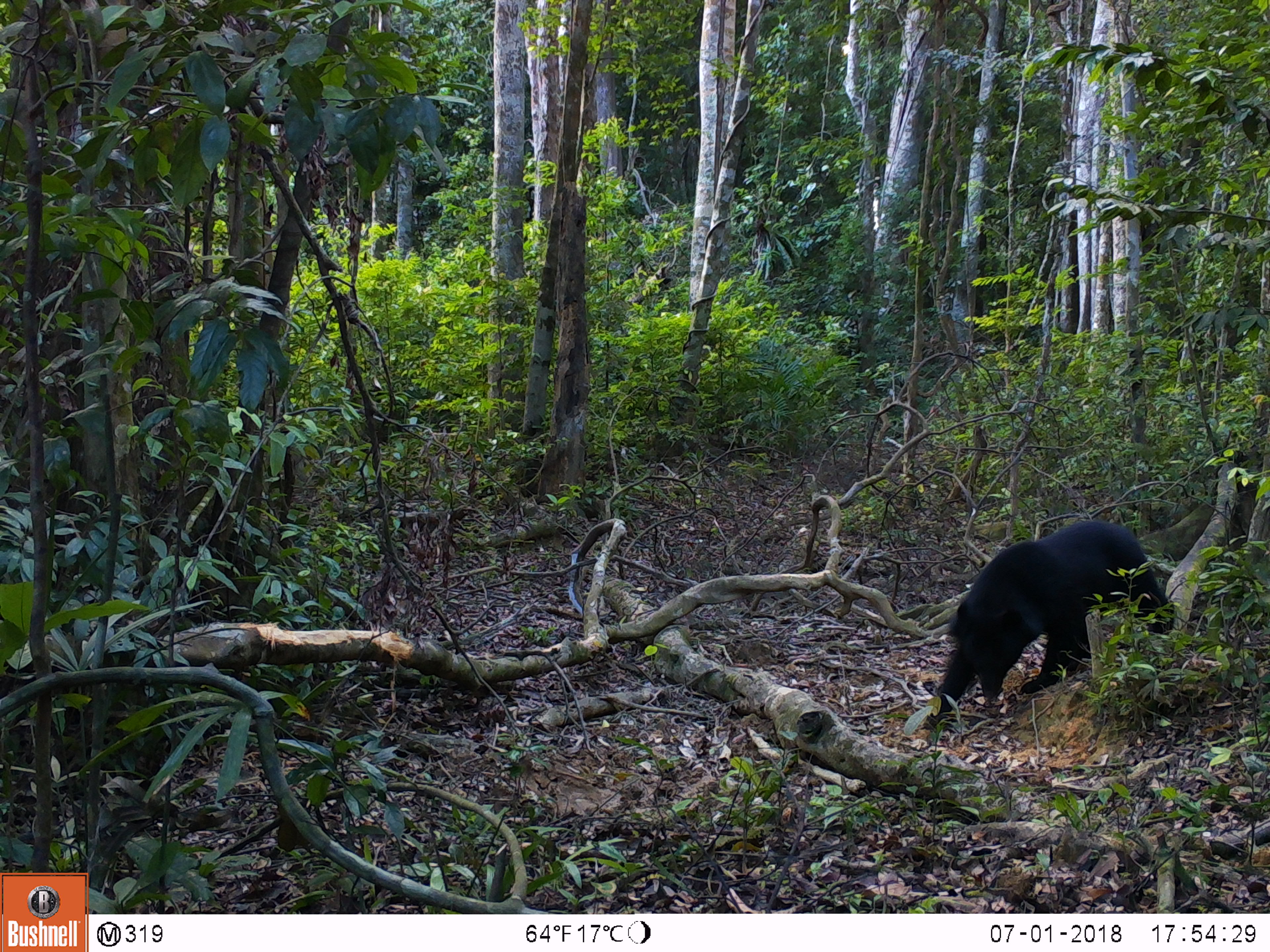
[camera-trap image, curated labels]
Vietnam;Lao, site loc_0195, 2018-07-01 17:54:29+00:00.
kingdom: Animalia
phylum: Chordata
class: Mammalia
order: Carnivora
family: Ursidae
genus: Ursus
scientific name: Ursus thibetanus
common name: asian black bear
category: asiatic black bear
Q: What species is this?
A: Asiatic black bear (asian black bear) (Ursus thibetanus).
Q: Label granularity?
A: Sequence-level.